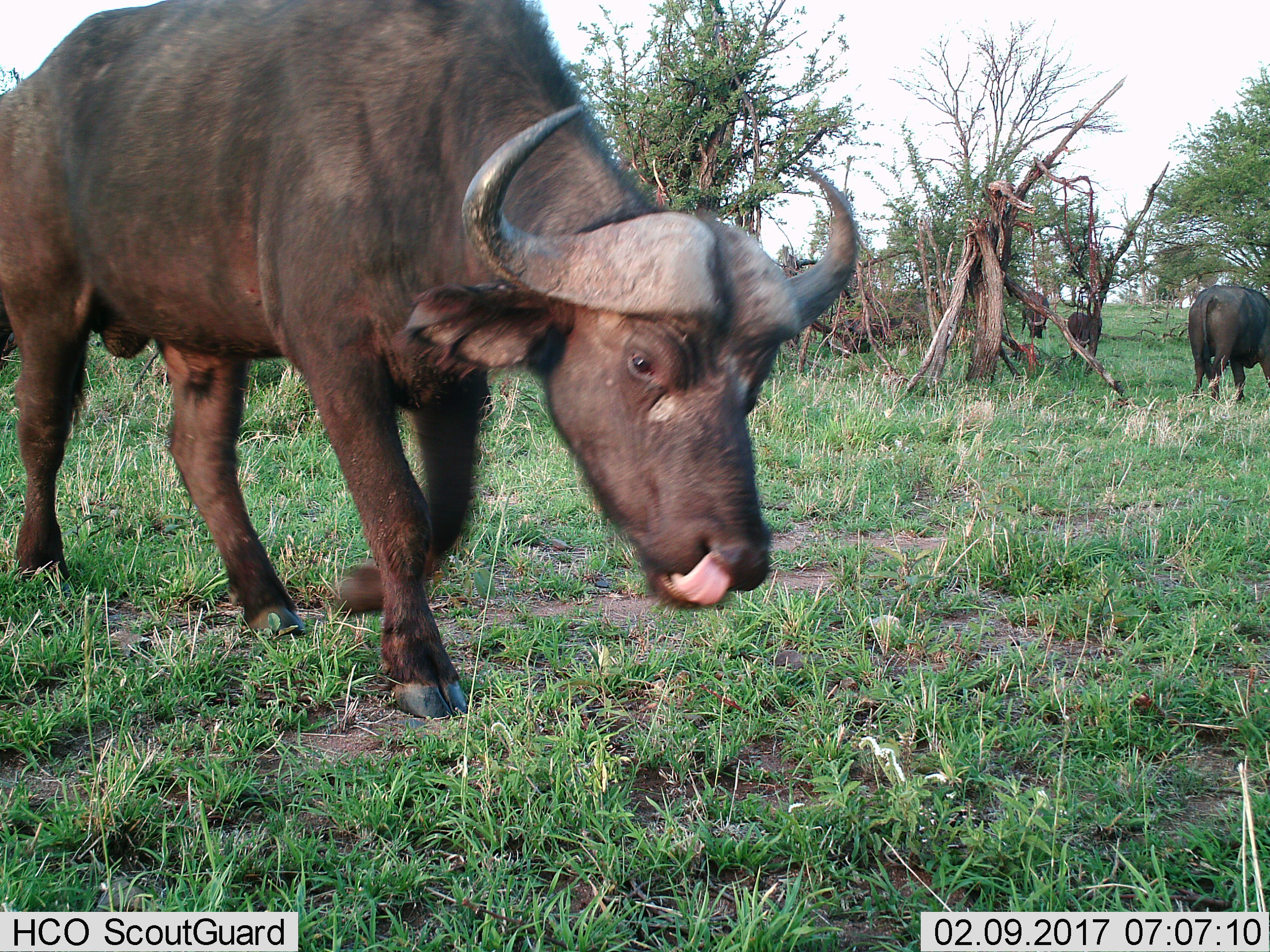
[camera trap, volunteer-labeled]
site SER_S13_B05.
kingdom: Animalia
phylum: Chordata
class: Mammalia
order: Artiodactyla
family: Bovidae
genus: Syncerus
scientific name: Syncerus caffer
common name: african buffalo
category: buffalo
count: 4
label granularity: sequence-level